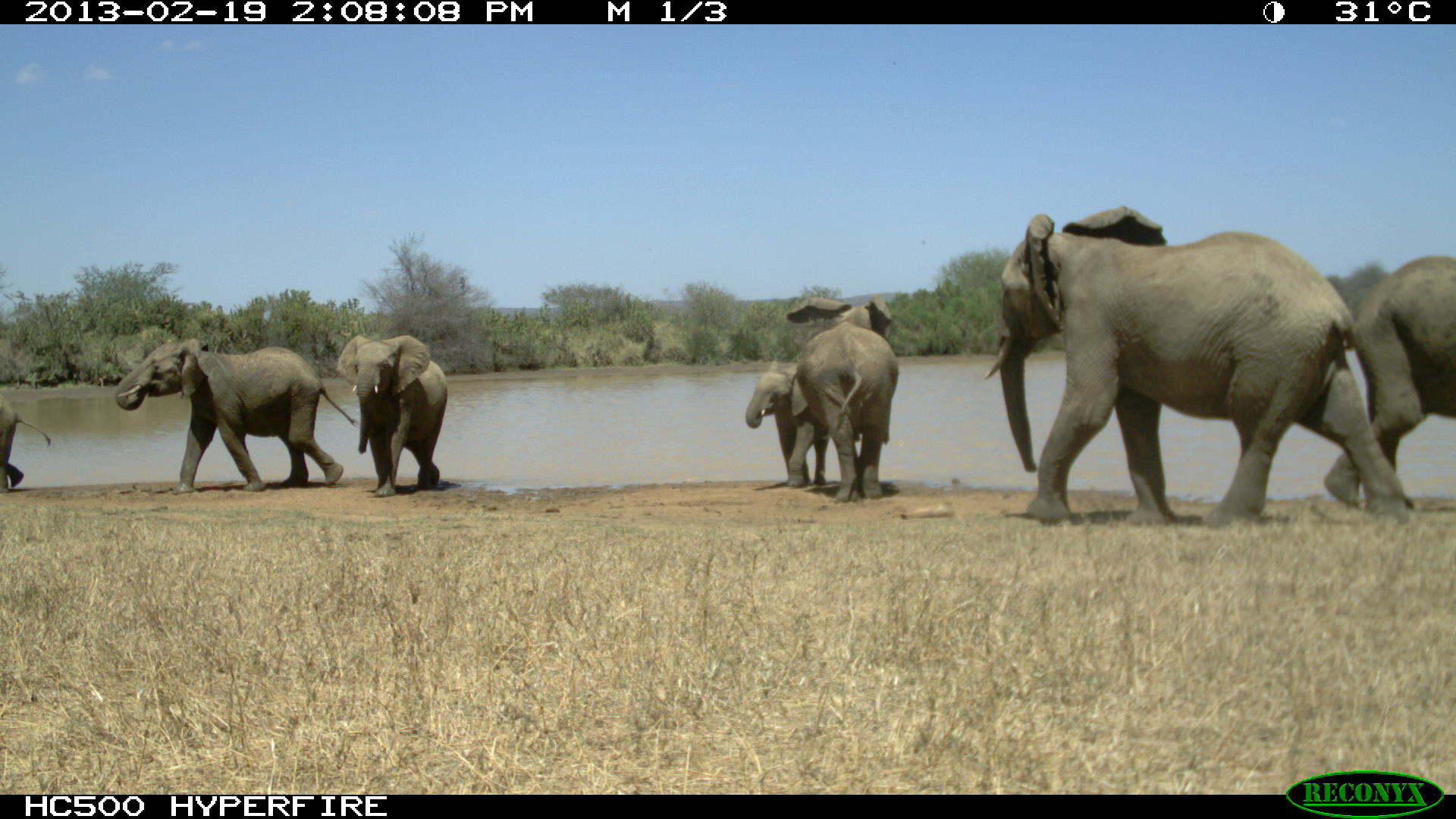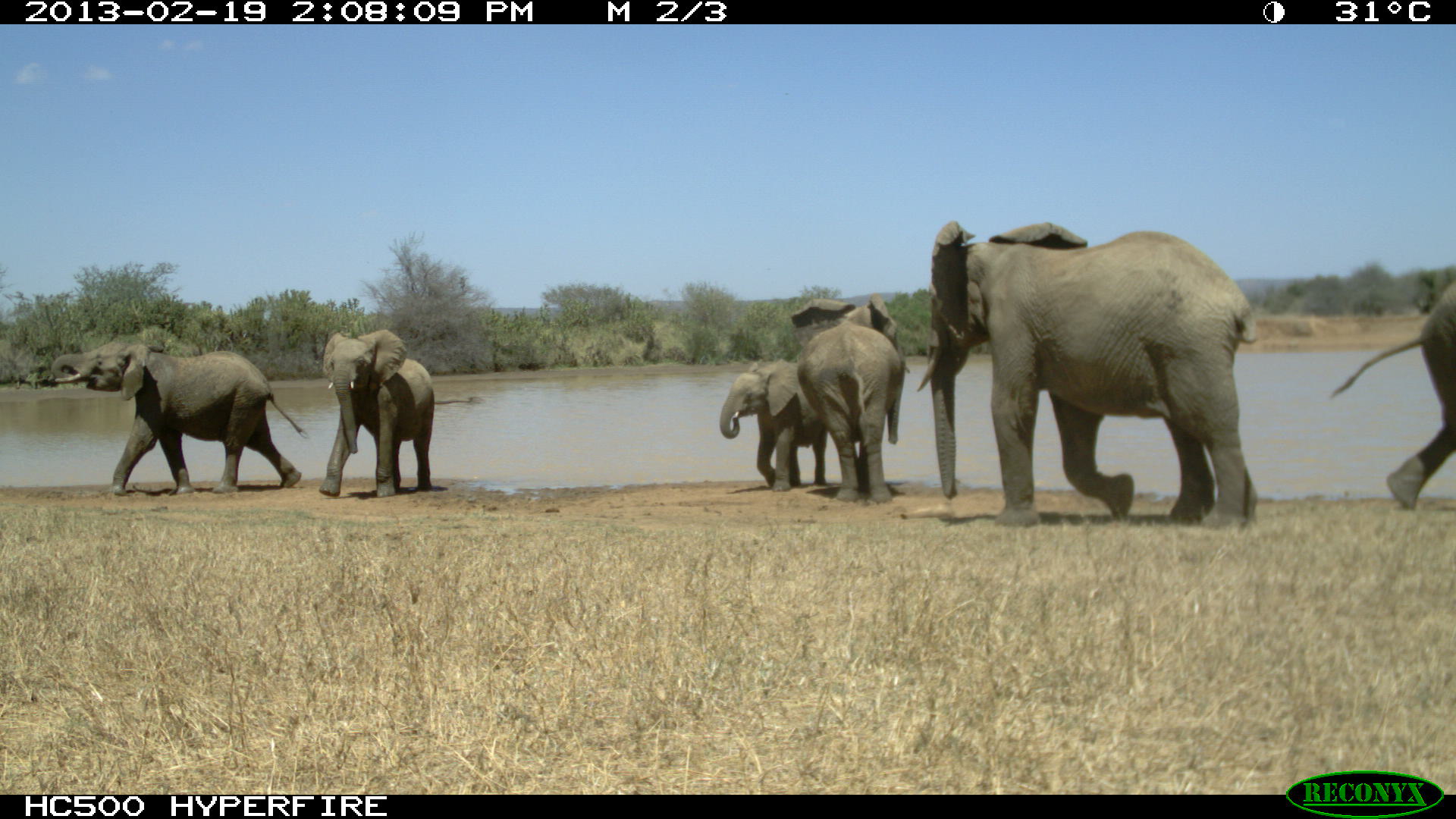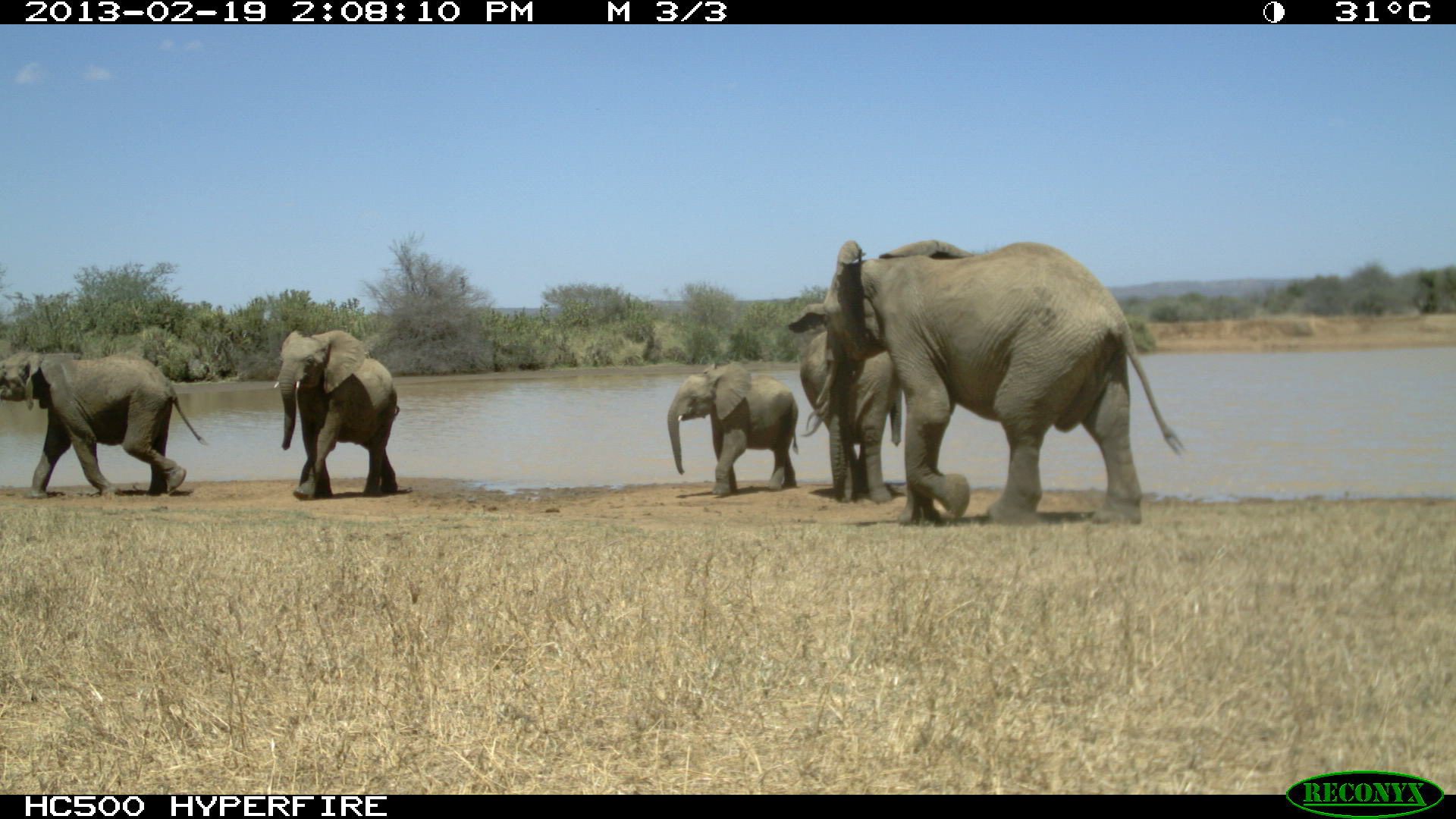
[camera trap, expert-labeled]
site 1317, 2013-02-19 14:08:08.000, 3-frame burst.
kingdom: Animalia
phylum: Chordata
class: Mammalia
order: Proboscidea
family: Elephantidae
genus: Loxodonta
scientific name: Loxodonta africana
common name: african bush elephant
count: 7